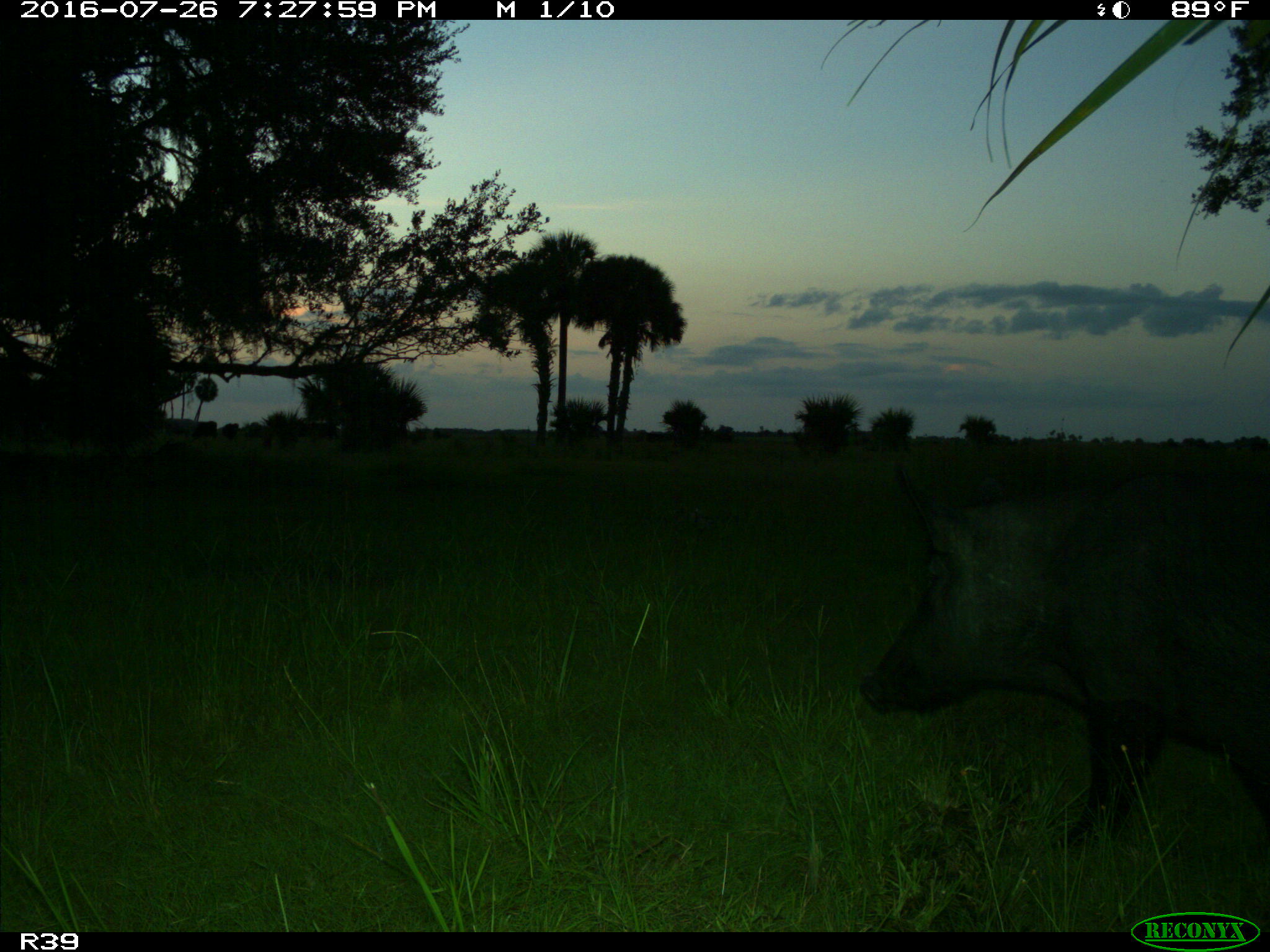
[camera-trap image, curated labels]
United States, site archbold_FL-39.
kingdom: Animalia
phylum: Chordata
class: Mammalia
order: Artiodactyla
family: Suidae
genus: Sus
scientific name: Sus scrofa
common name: wild boar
Sus scrofa (wild boar).